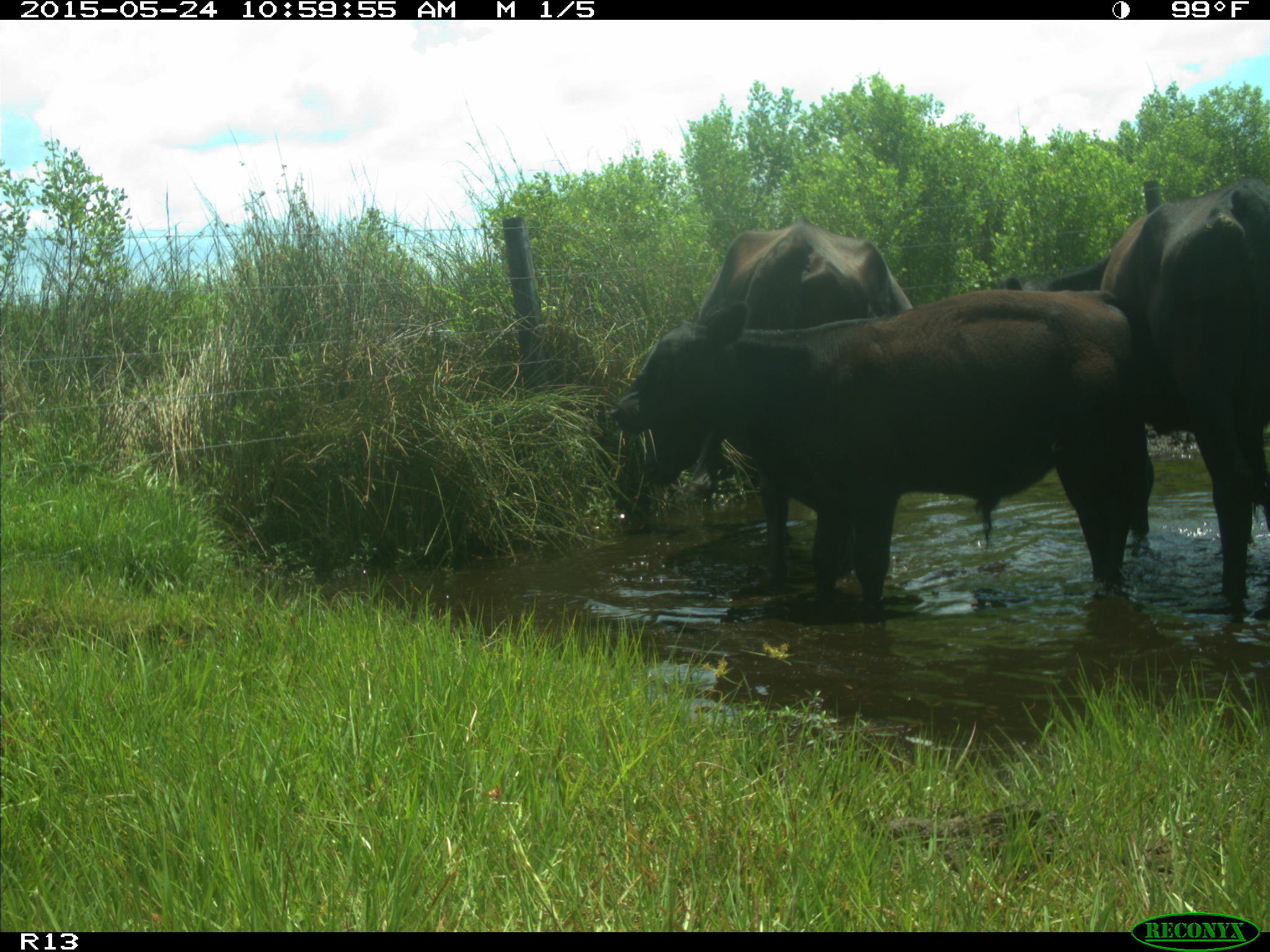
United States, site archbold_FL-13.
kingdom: Animalia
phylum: Chordata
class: Mammalia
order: Artiodactyla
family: Bovidae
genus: Bos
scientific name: Bos taurus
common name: domestic cow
Bos taurus (domestic cow).